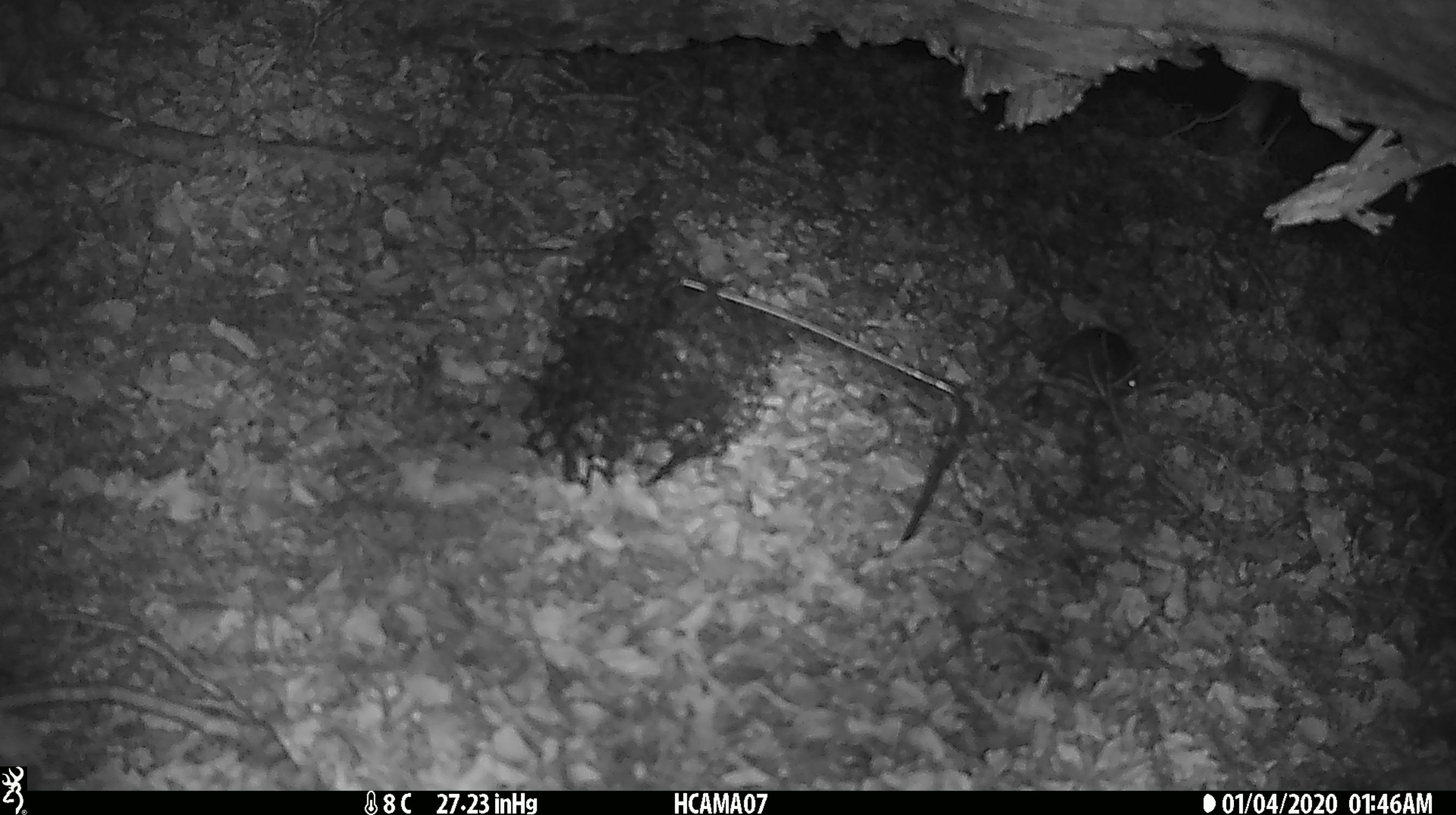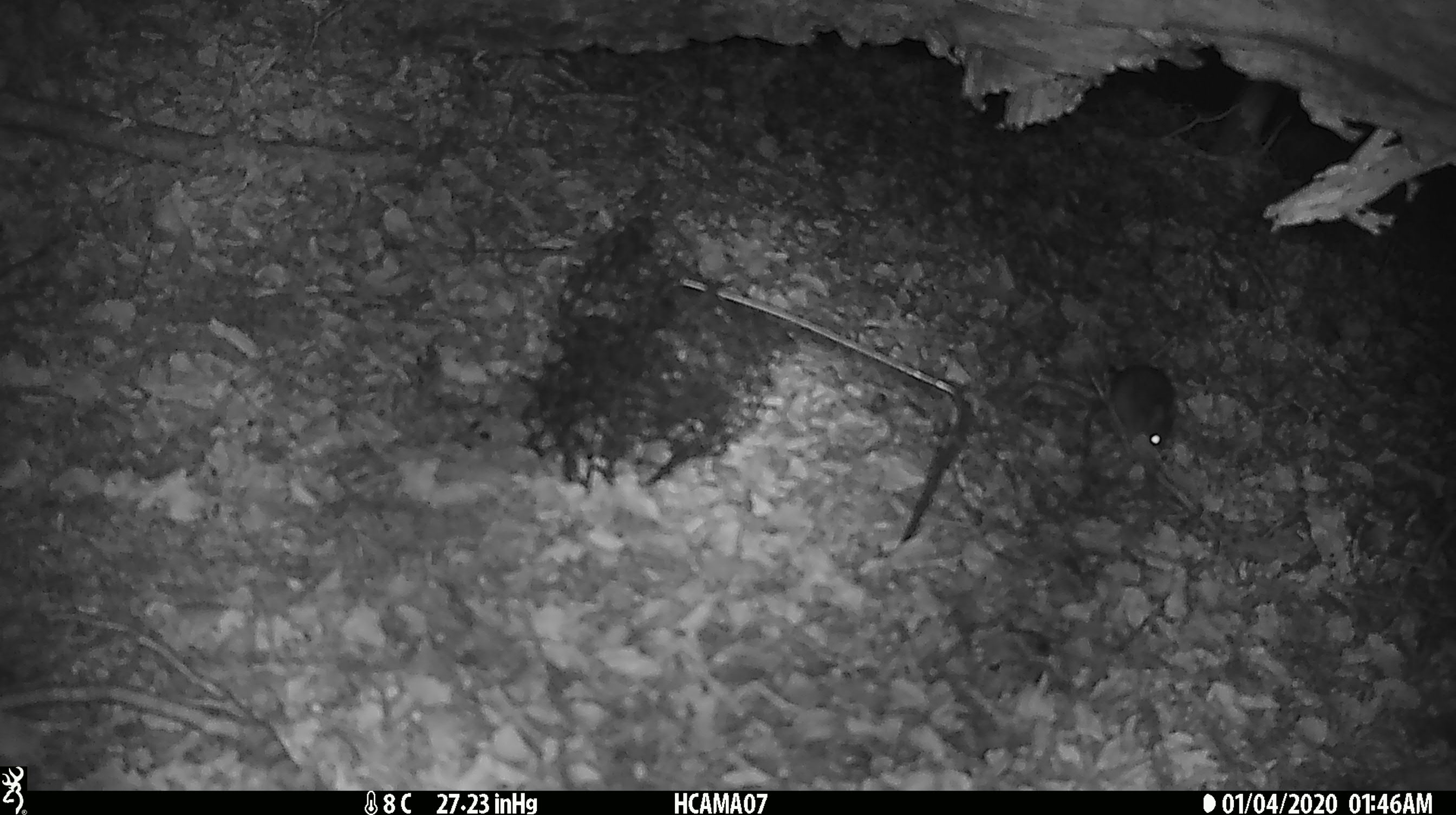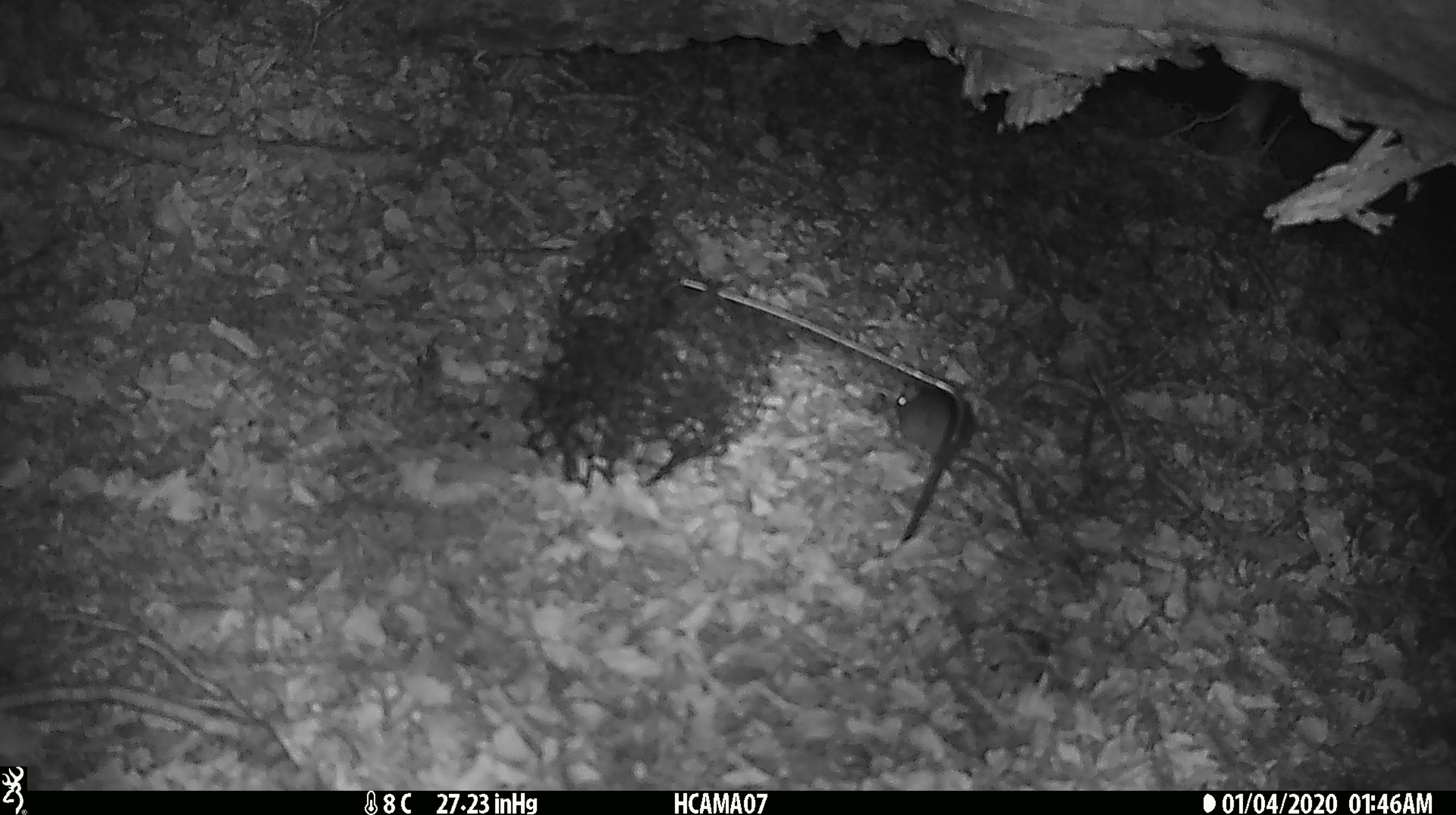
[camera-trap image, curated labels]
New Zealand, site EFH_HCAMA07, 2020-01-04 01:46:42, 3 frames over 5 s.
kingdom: Animalia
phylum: Chordata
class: Mammalia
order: Rodentia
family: Muridae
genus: Mus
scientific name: Mus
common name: mouse